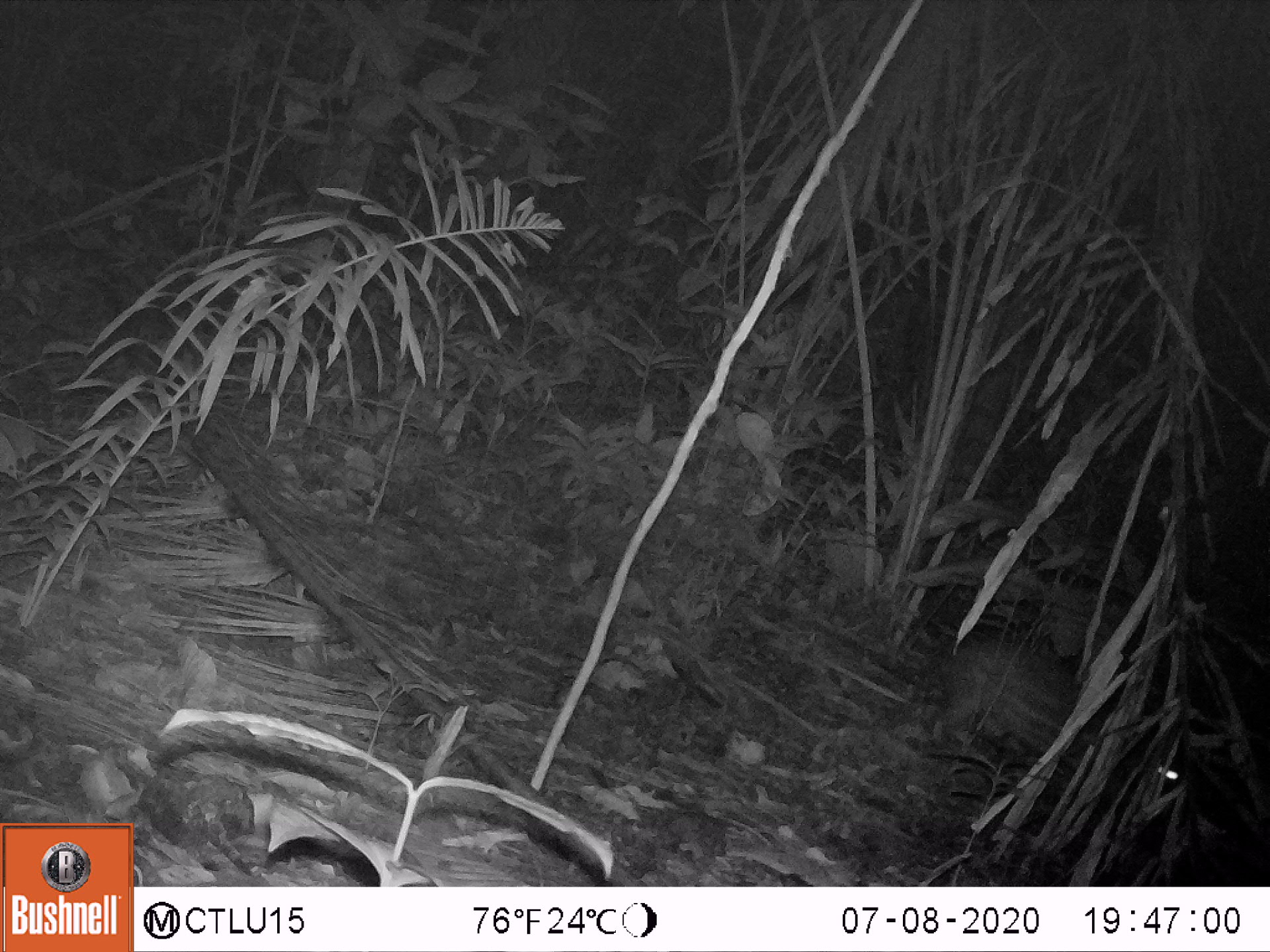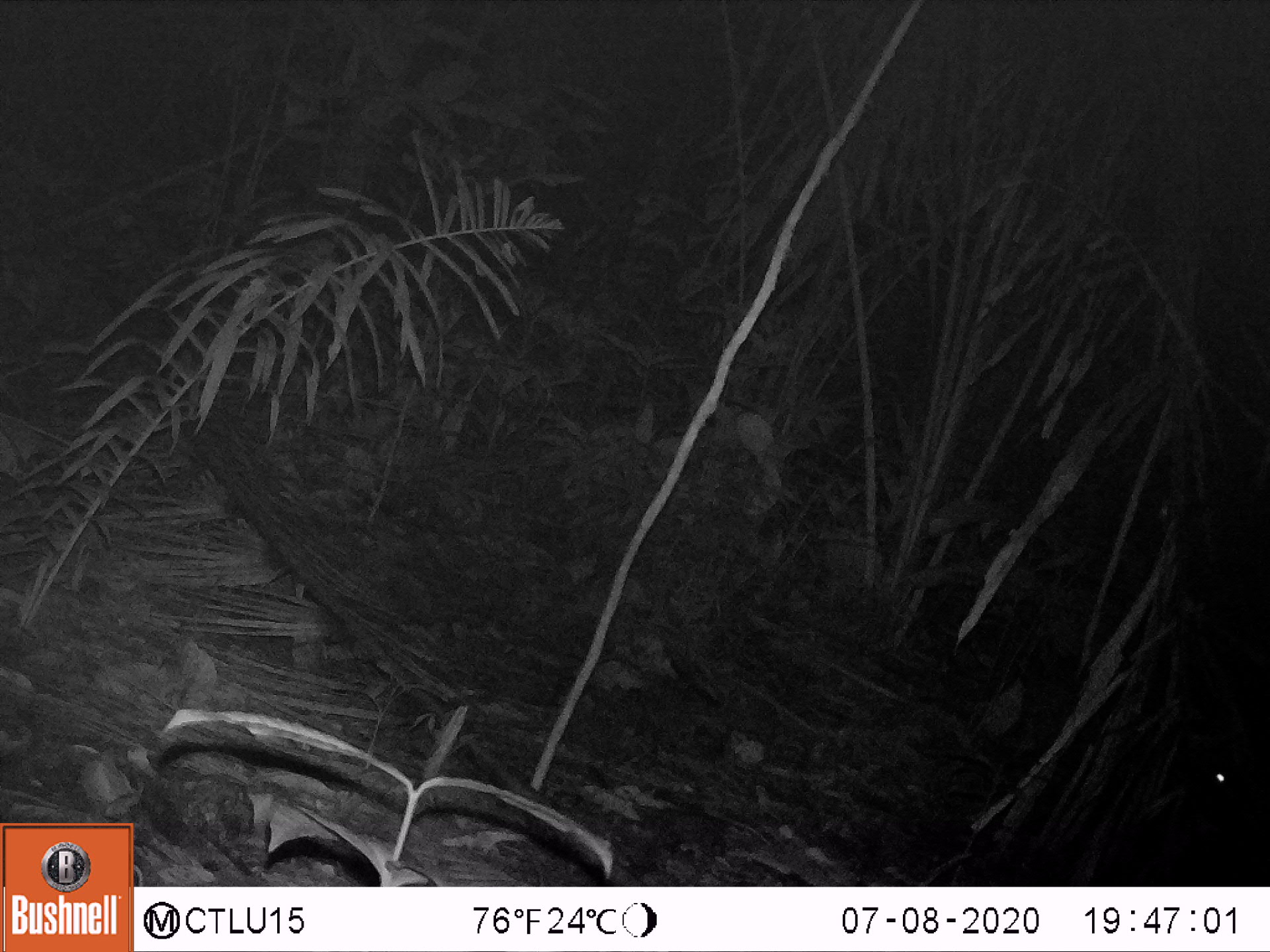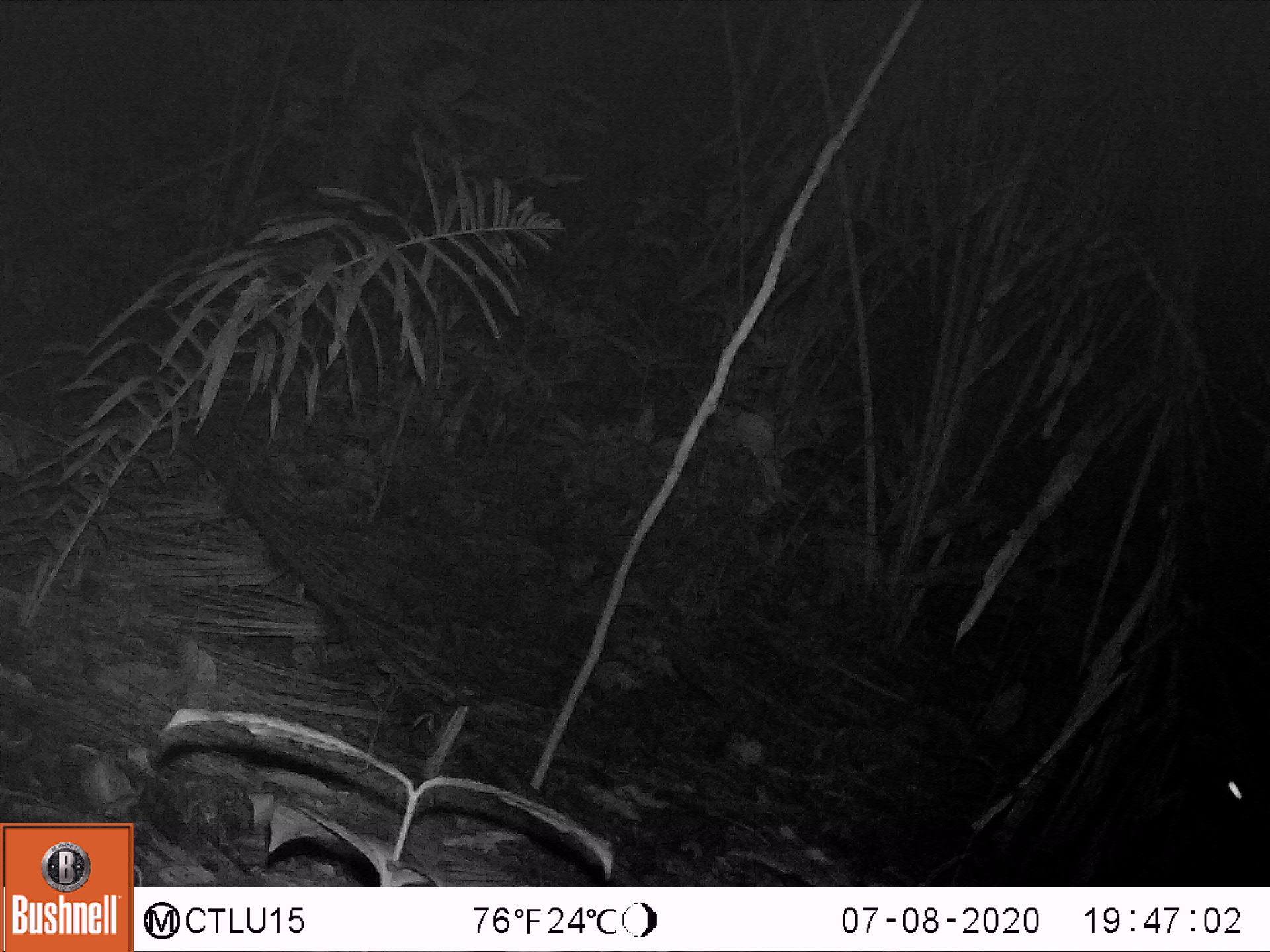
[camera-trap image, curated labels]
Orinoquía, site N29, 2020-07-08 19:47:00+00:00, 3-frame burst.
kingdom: Animalia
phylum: Chordata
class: Mammalia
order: Rodentia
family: Cuniculidae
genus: Cuniculus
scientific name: Cuniculus paca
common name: spotted paca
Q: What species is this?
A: Spotted paca (Cuniculus paca).